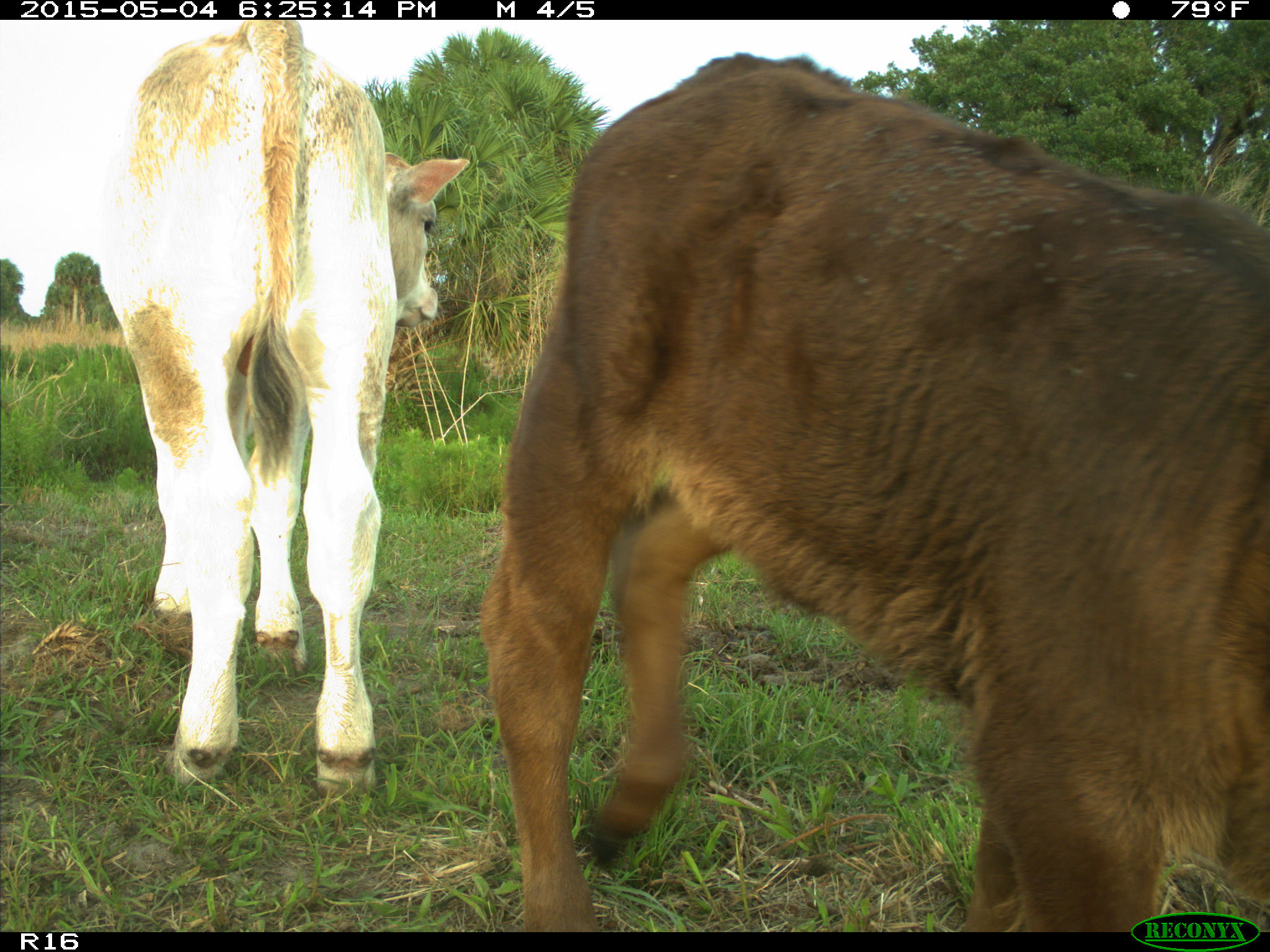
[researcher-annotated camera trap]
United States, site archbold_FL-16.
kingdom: Animalia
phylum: Chordata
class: Mammalia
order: Artiodactyla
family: Bovidae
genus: Bos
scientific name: Bos taurus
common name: domestic cow